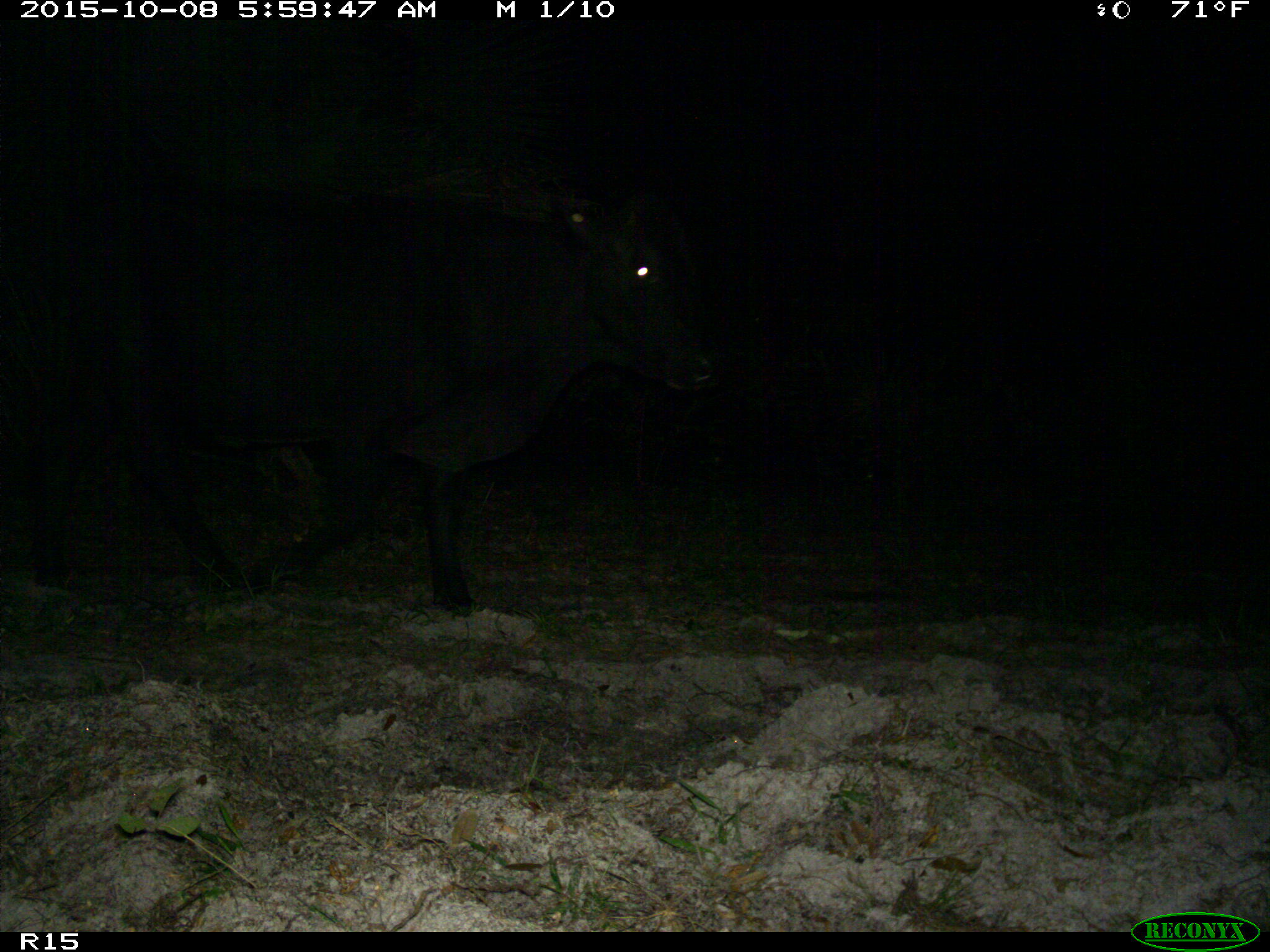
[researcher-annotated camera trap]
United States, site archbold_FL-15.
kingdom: Animalia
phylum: Chordata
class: Mammalia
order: Artiodactyla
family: Bovidae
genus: Bos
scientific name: Bos taurus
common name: domestic cow